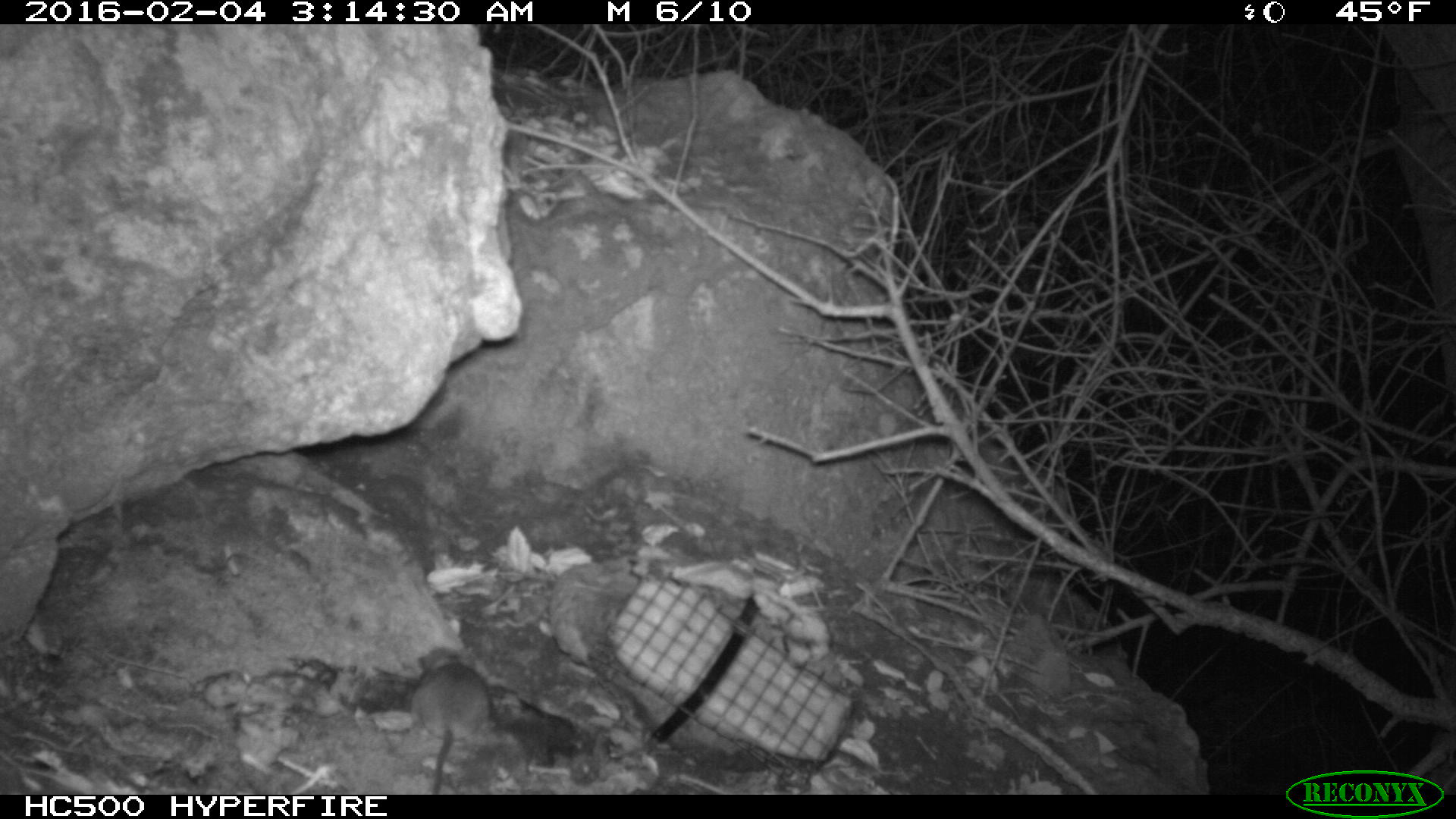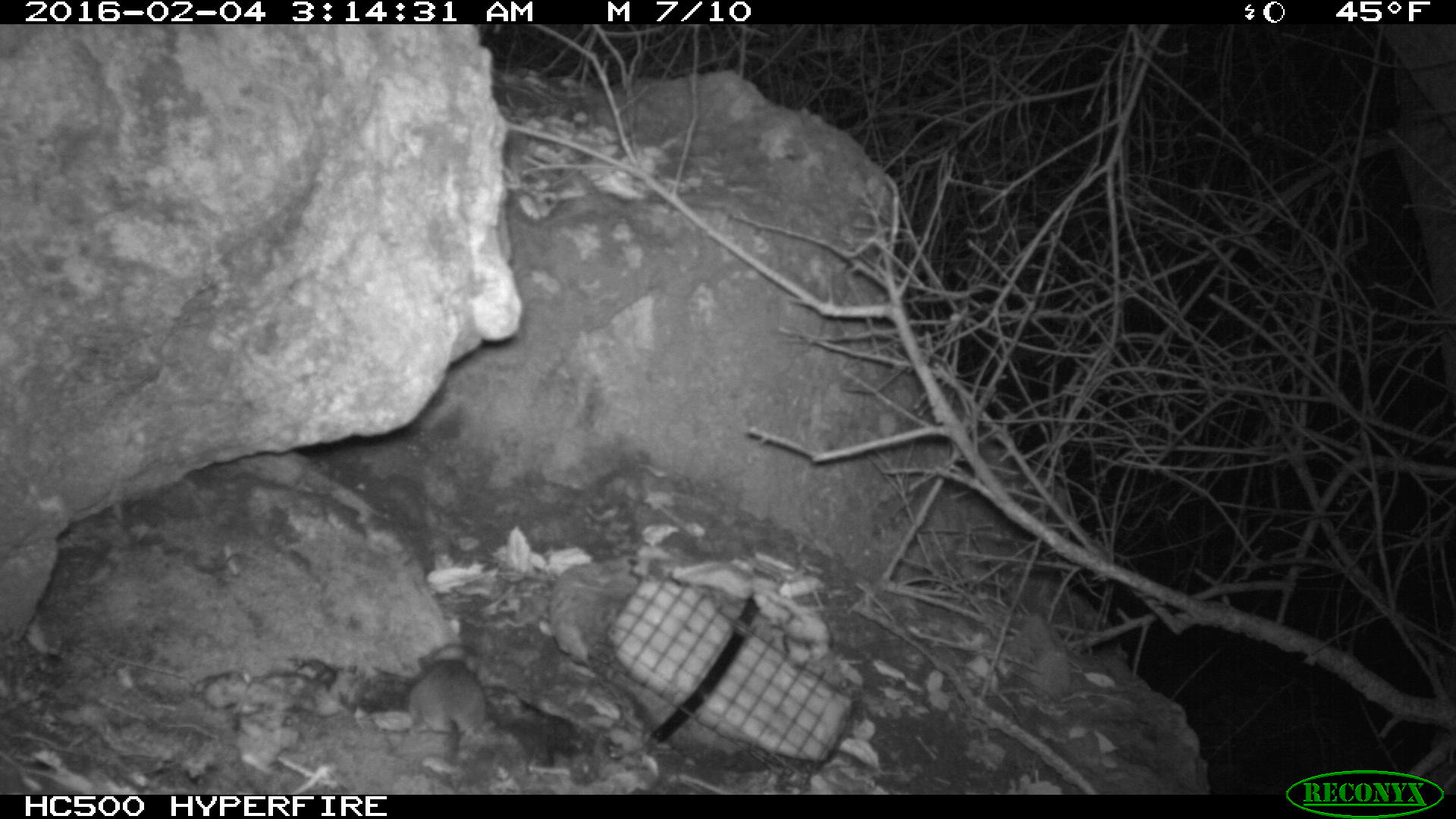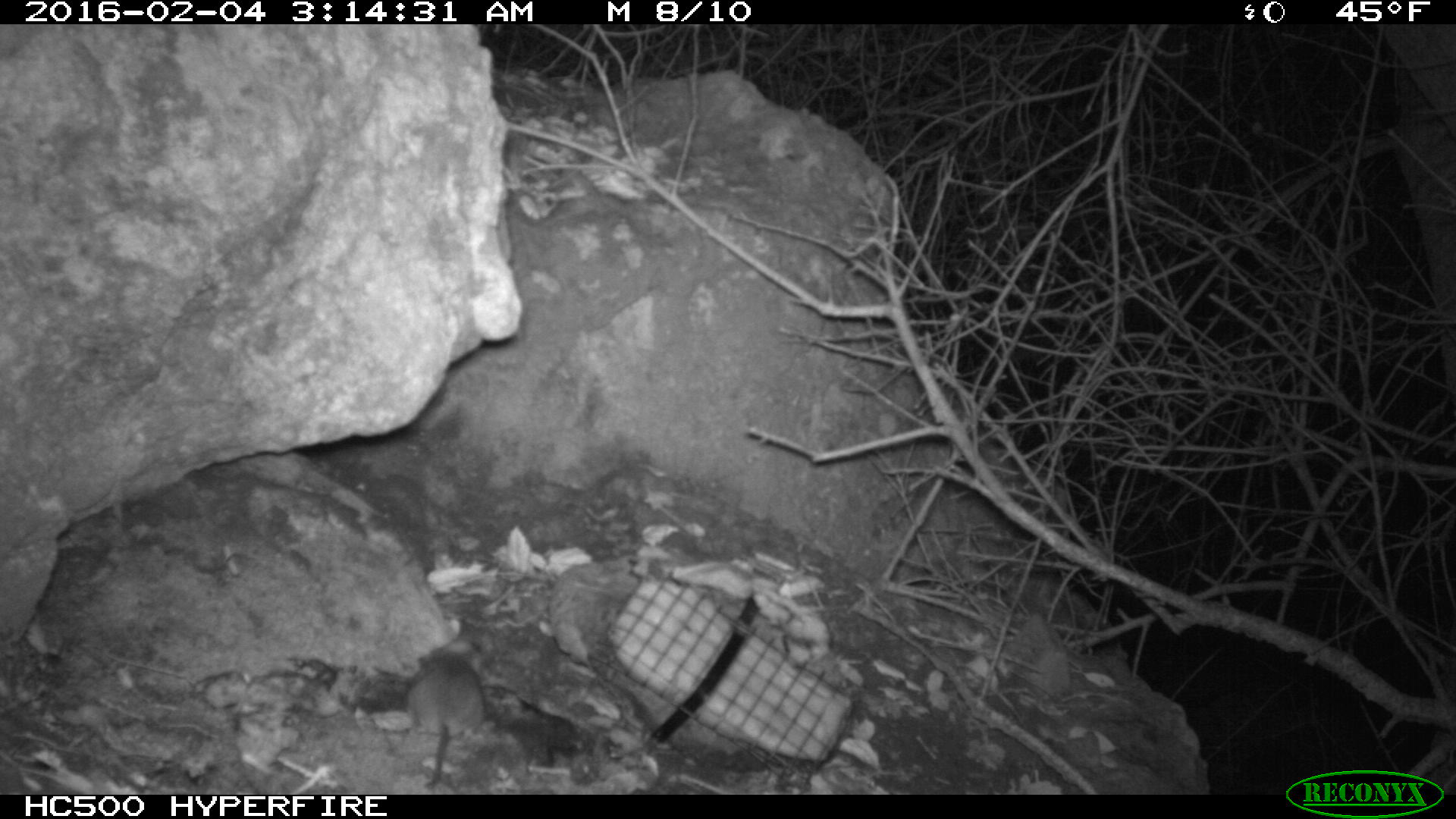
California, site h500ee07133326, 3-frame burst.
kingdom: Animalia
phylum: Chordata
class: Mammalia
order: Rodentia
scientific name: Rodentia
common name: rodent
Rodent (Rodentia).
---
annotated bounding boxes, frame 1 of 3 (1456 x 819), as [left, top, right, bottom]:
rodent: [414, 644, 494, 791]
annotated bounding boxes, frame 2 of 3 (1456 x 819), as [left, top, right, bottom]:
rodent: [408, 642, 485, 792]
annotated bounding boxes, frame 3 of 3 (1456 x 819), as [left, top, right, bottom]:
rodent: [404, 629, 491, 789]